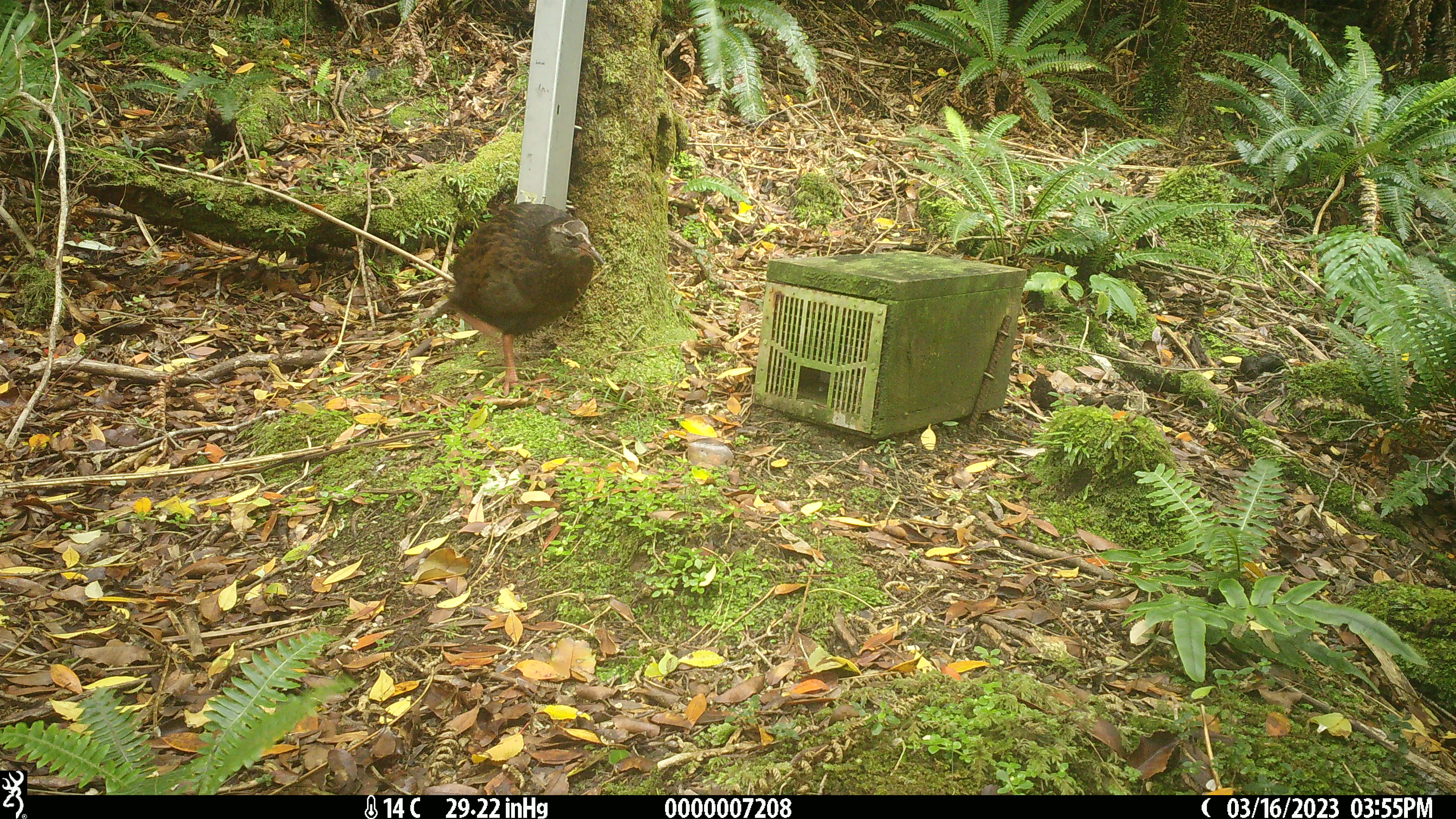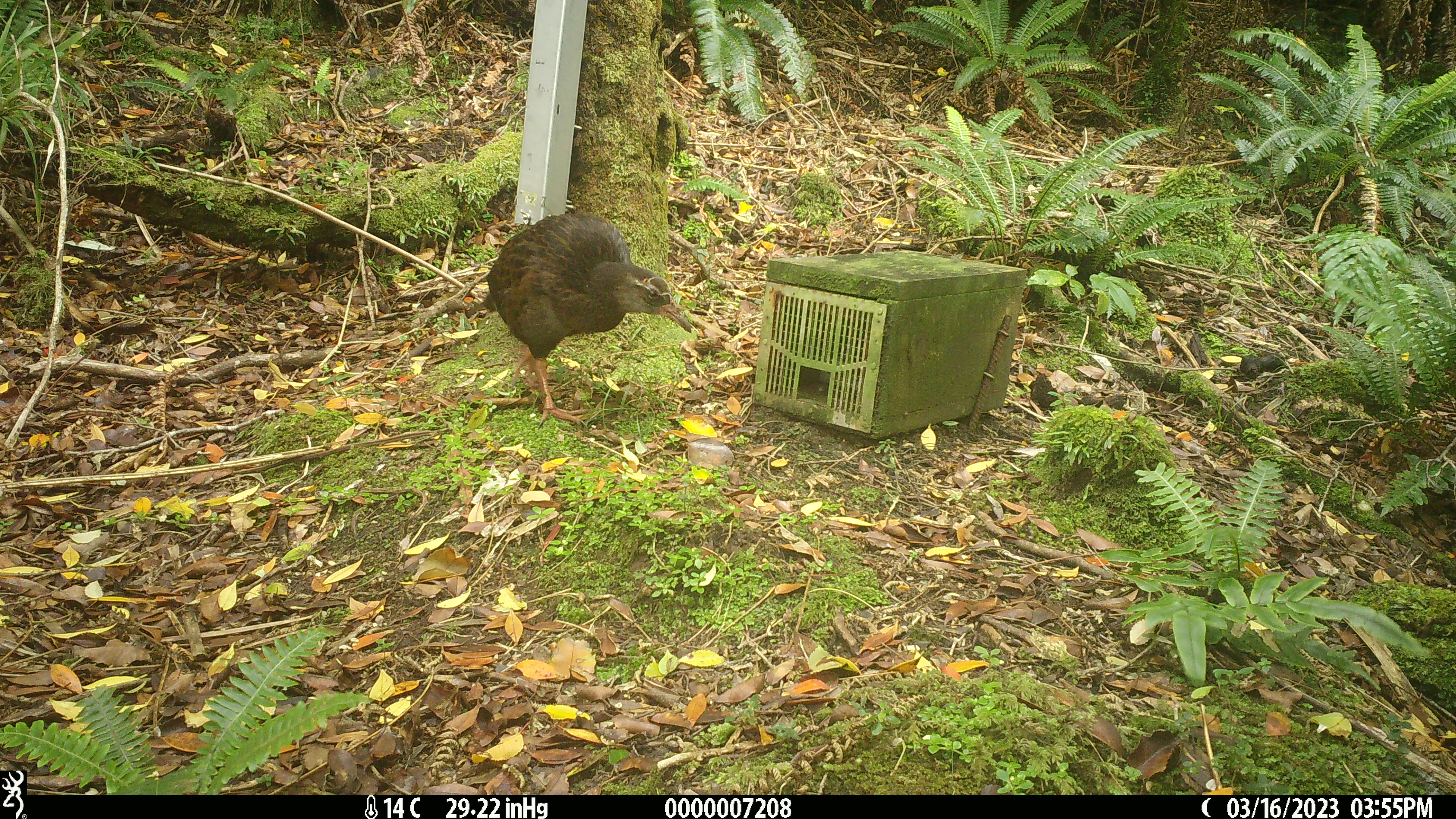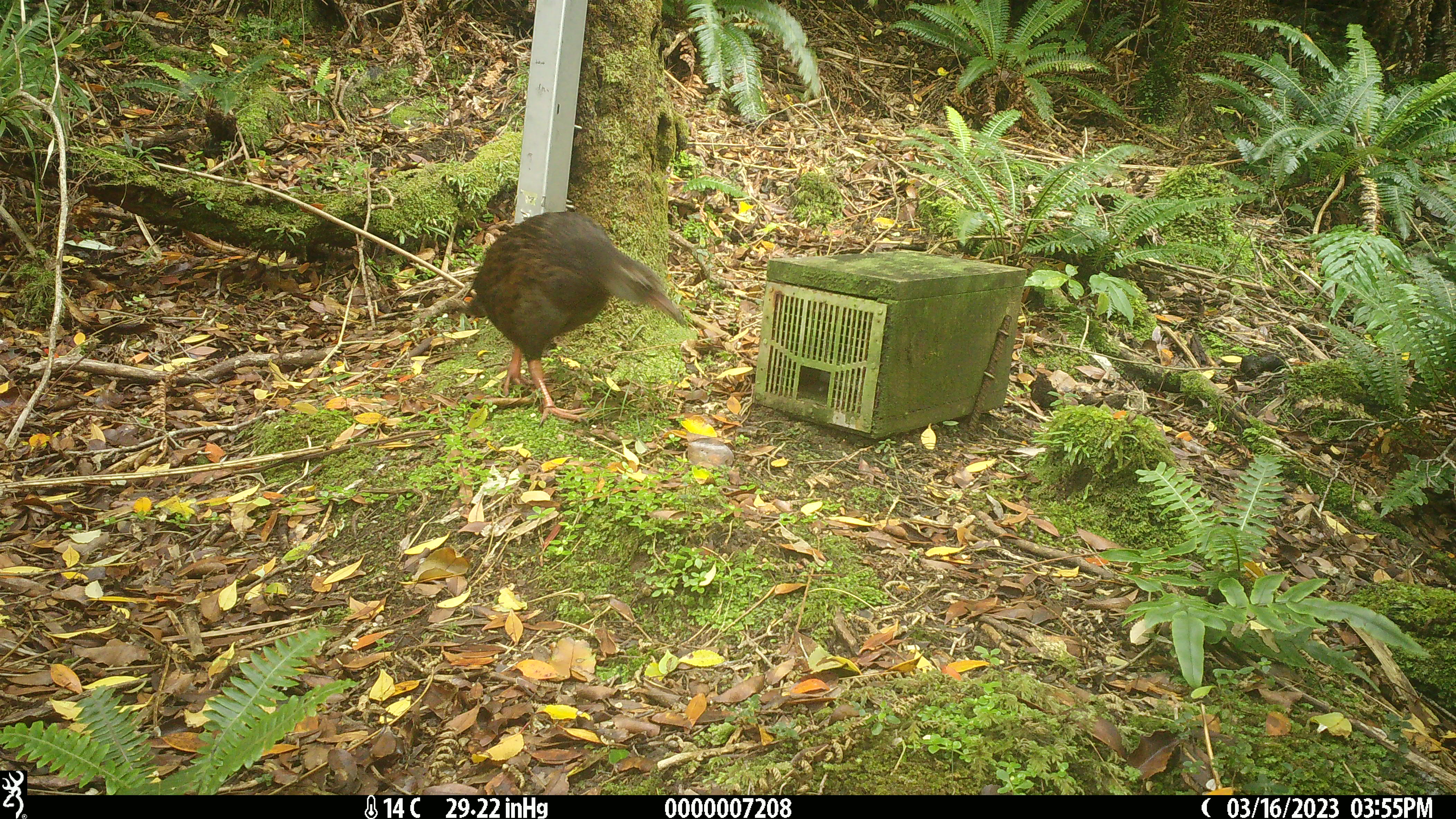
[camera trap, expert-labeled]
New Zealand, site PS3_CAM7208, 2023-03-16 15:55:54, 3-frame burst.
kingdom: Animalia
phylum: Chordata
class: Aves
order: Gruiformes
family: Rallidae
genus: Gallirallus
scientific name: Gallirallus australis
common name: weka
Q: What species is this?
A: Weka (Gallirallus australis).